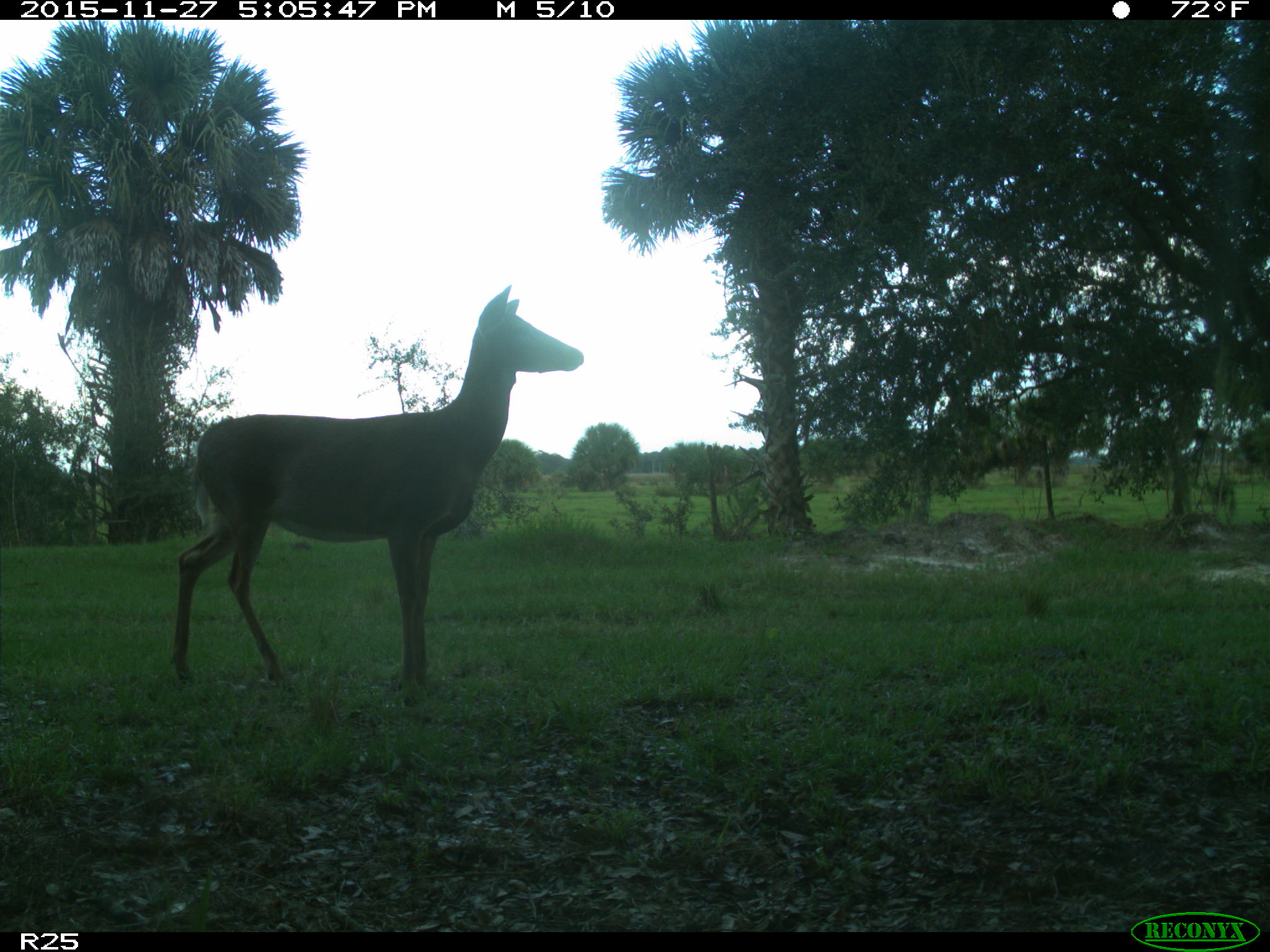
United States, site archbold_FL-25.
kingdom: Animalia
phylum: Chordata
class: Mammalia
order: Artiodactyla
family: Cervidae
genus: Odocoileus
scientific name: Odocoileus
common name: deer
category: unidentified deer